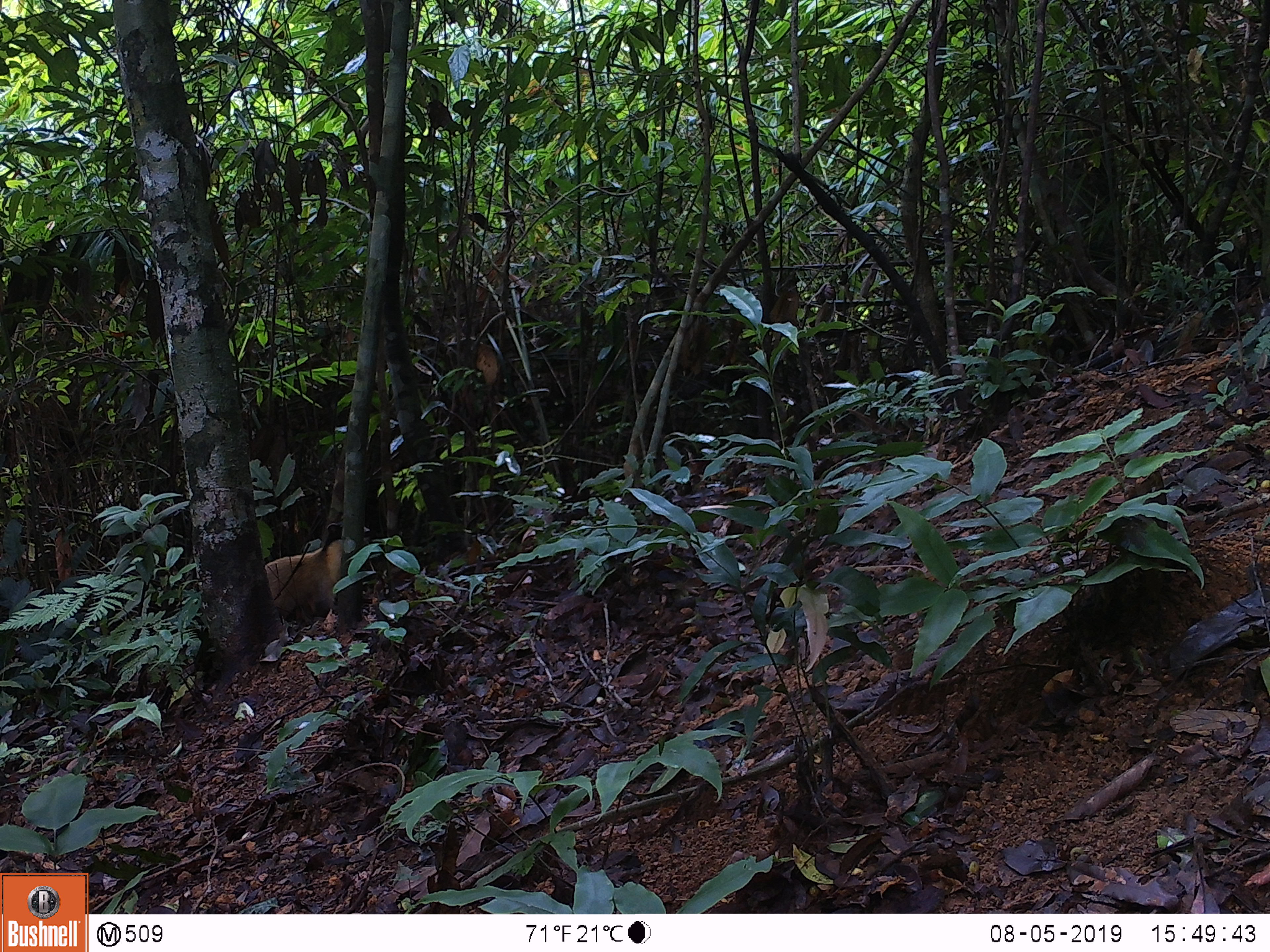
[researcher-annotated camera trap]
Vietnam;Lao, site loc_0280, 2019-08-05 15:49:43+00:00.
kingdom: Animalia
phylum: Chordata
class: Mammalia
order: Carnivora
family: Mustelidae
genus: Martes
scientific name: Martes flavigula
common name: yellow-throated marten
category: yellow throated marten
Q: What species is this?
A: Yellow throated marten (yellow-throated marten) (Martes flavigula).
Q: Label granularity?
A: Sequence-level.